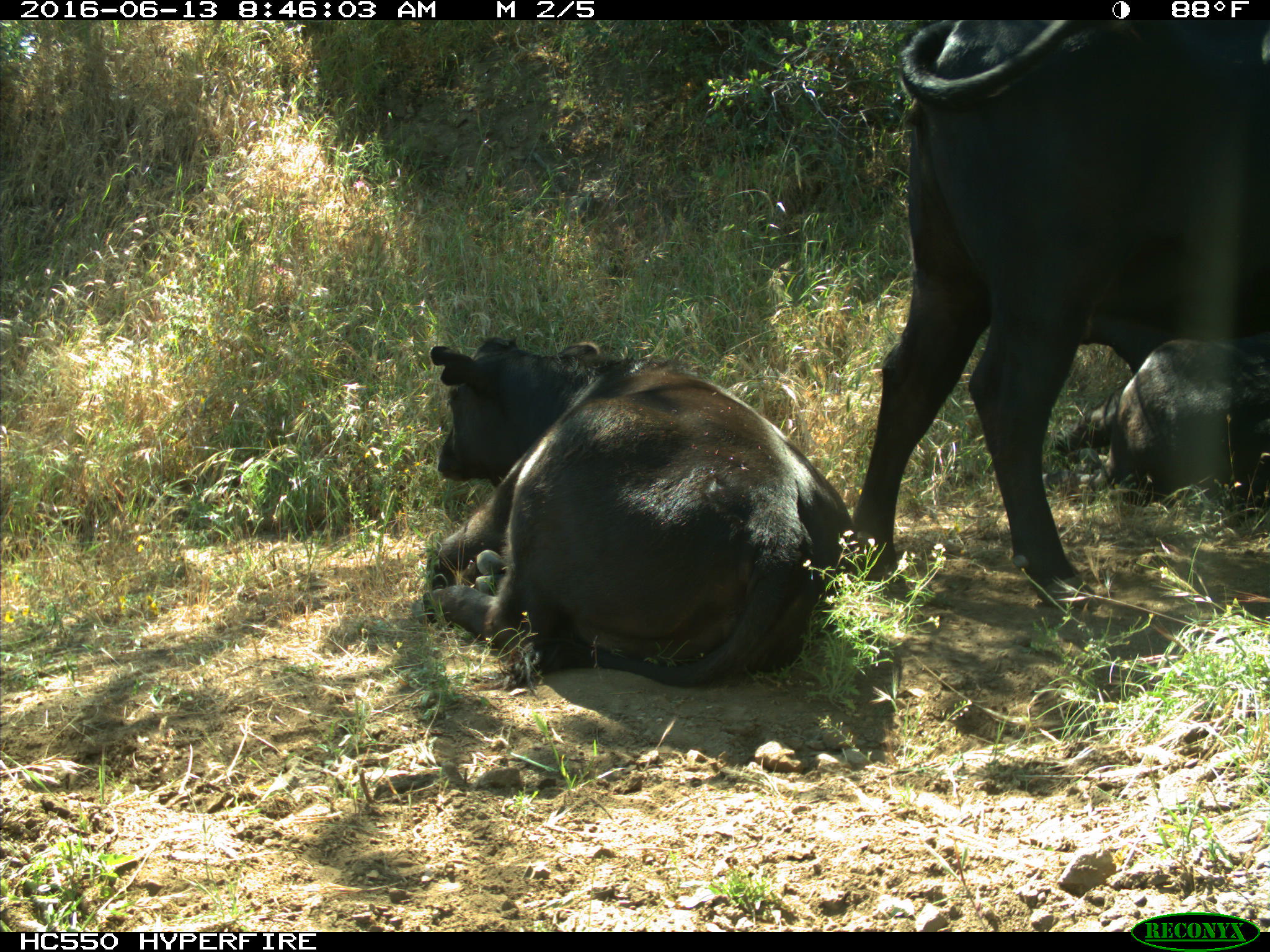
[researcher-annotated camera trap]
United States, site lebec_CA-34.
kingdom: Animalia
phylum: Chordata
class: Mammalia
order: Artiodactyla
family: Bovidae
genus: Bos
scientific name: Bos taurus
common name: domestic cow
Bos taurus (domestic cow).